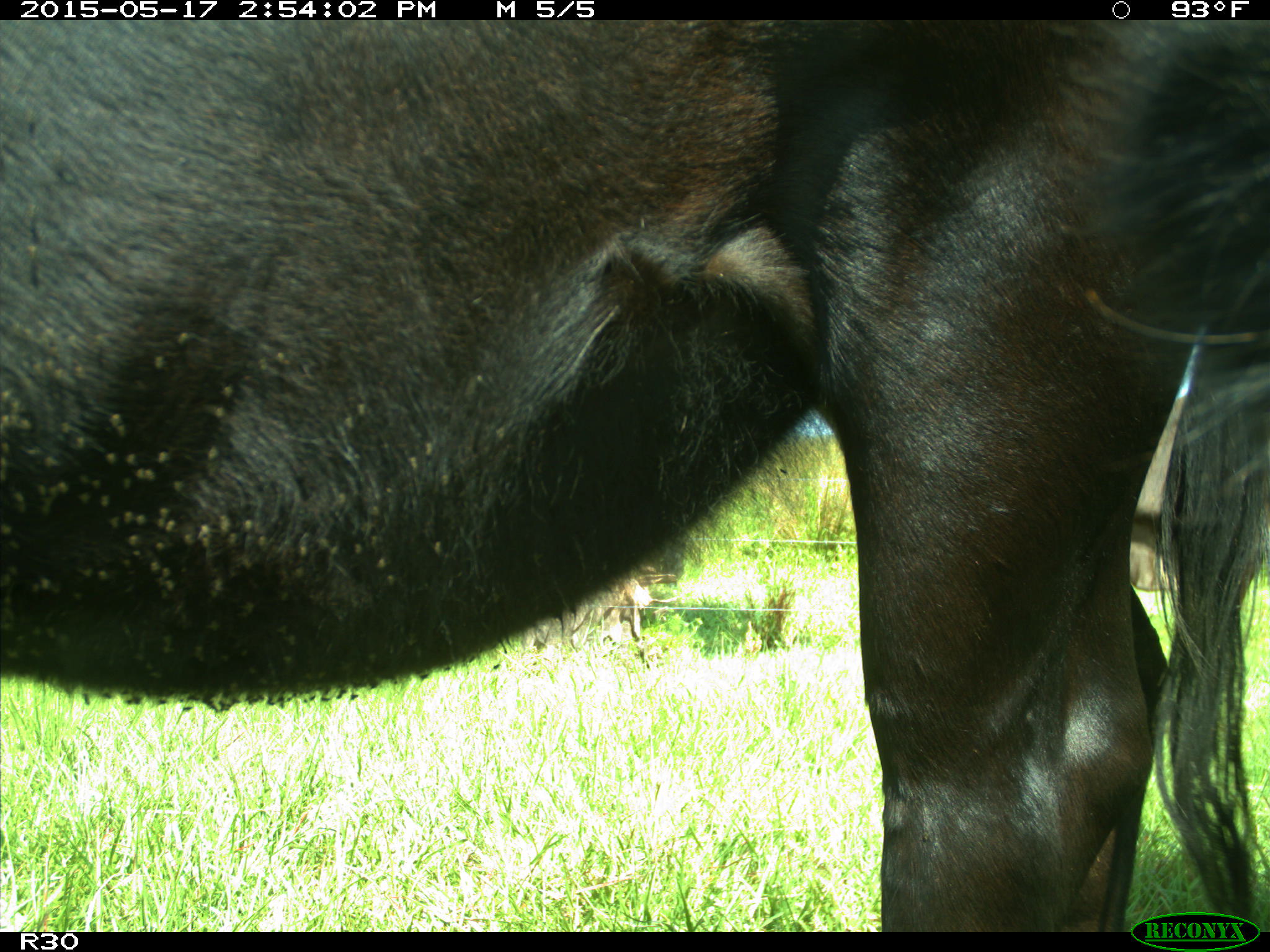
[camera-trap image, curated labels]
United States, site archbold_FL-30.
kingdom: Animalia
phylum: Chordata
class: Mammalia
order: Artiodactyla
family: Bovidae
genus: Bos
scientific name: Bos taurus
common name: domestic cow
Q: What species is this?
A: Bos taurus (domestic cow).